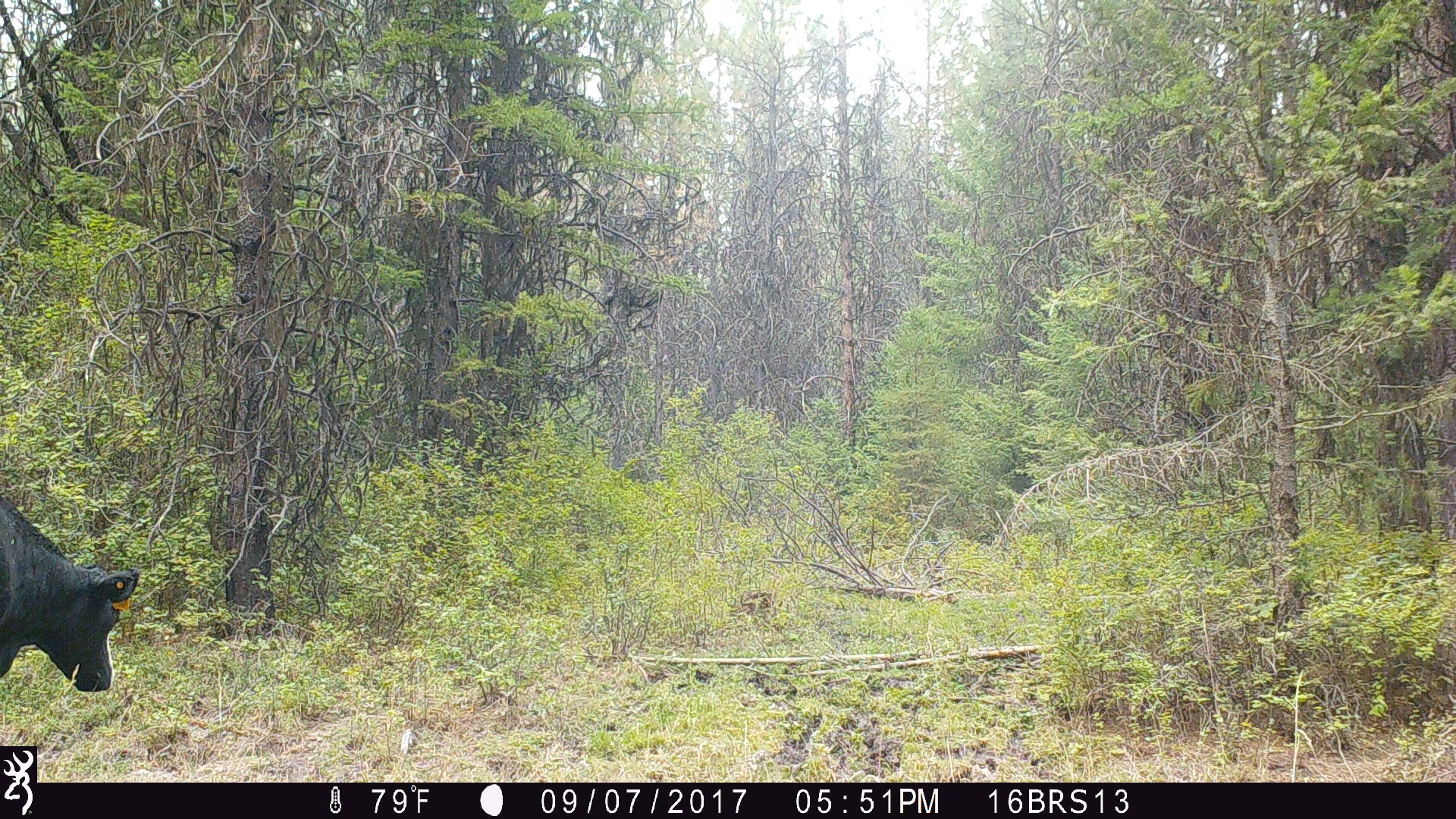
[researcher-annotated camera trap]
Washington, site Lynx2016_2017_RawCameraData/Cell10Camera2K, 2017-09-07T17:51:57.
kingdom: Animalia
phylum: Chordata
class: Mammalia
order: Artiodactyla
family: Bovidae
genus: Bos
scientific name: Bos taurus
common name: domestic cattle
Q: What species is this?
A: Domestic cattle (Bos taurus).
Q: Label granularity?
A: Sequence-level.